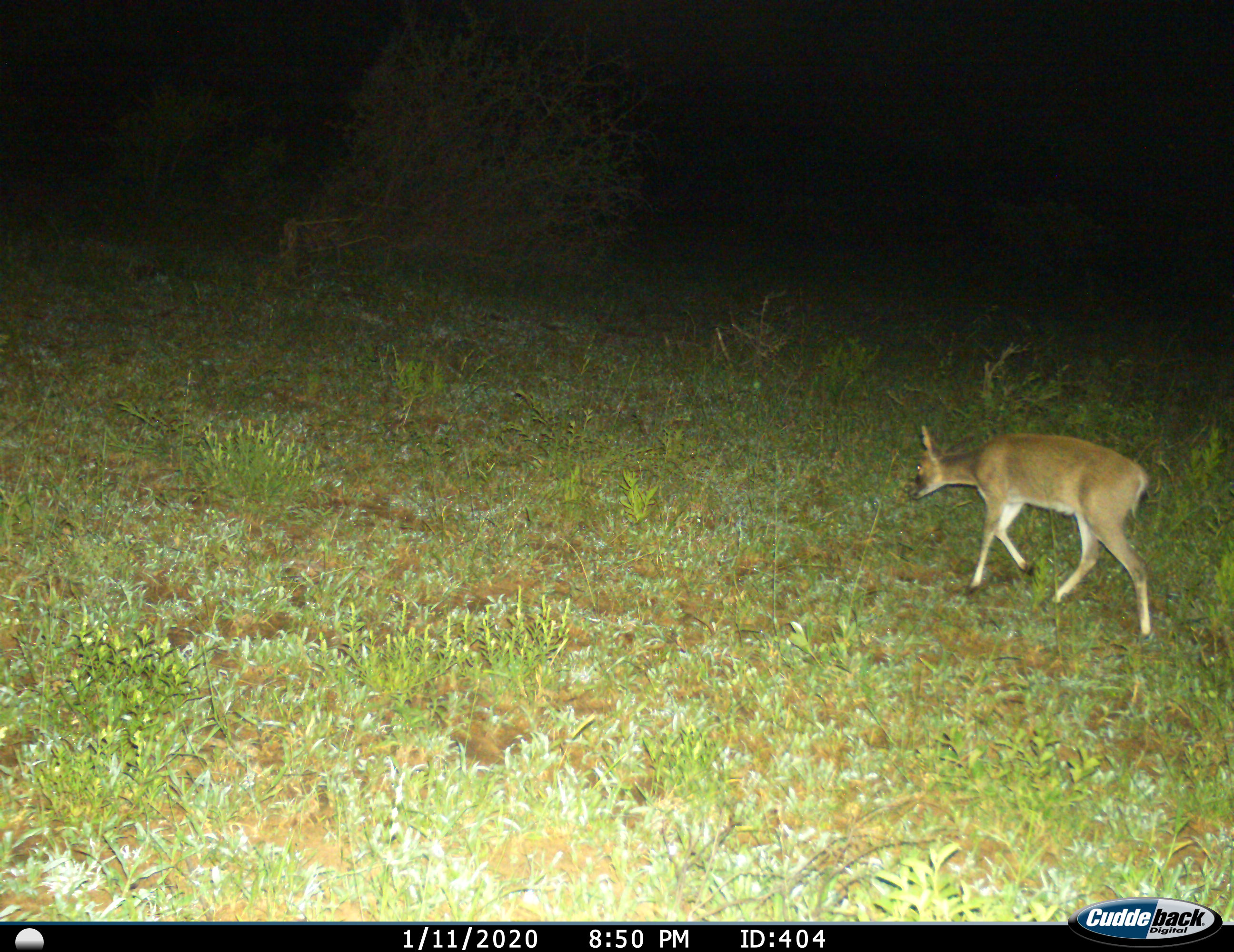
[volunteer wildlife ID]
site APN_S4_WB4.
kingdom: Animalia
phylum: Chordata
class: Mammalia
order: Artiodactyla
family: Bovidae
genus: Sylvicapra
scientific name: Sylvicapra grimmia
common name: common duiker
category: duikercommongrey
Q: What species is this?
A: Duikercommongrey (common duiker) (Sylvicapra grimmia).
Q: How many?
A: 1.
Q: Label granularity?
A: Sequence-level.